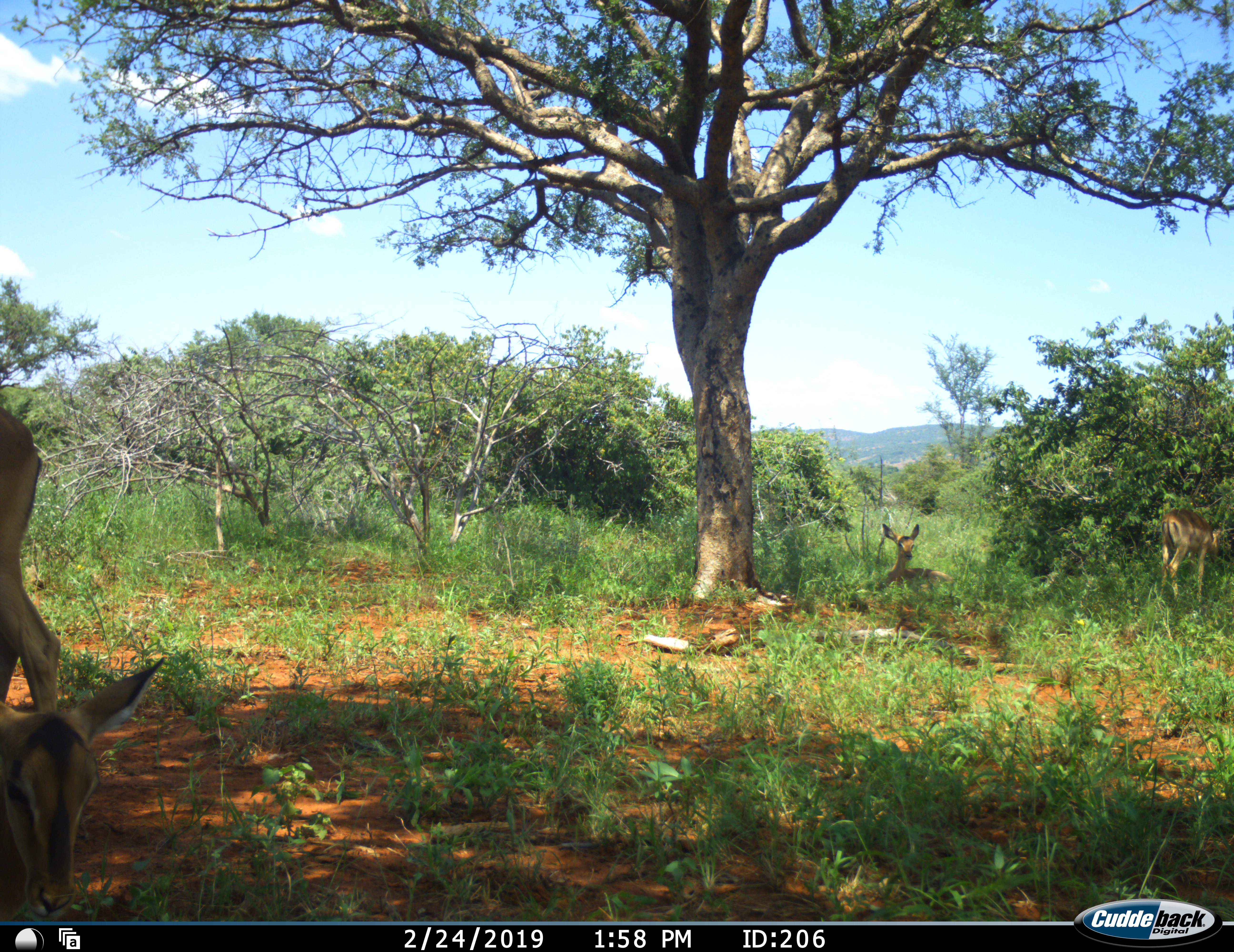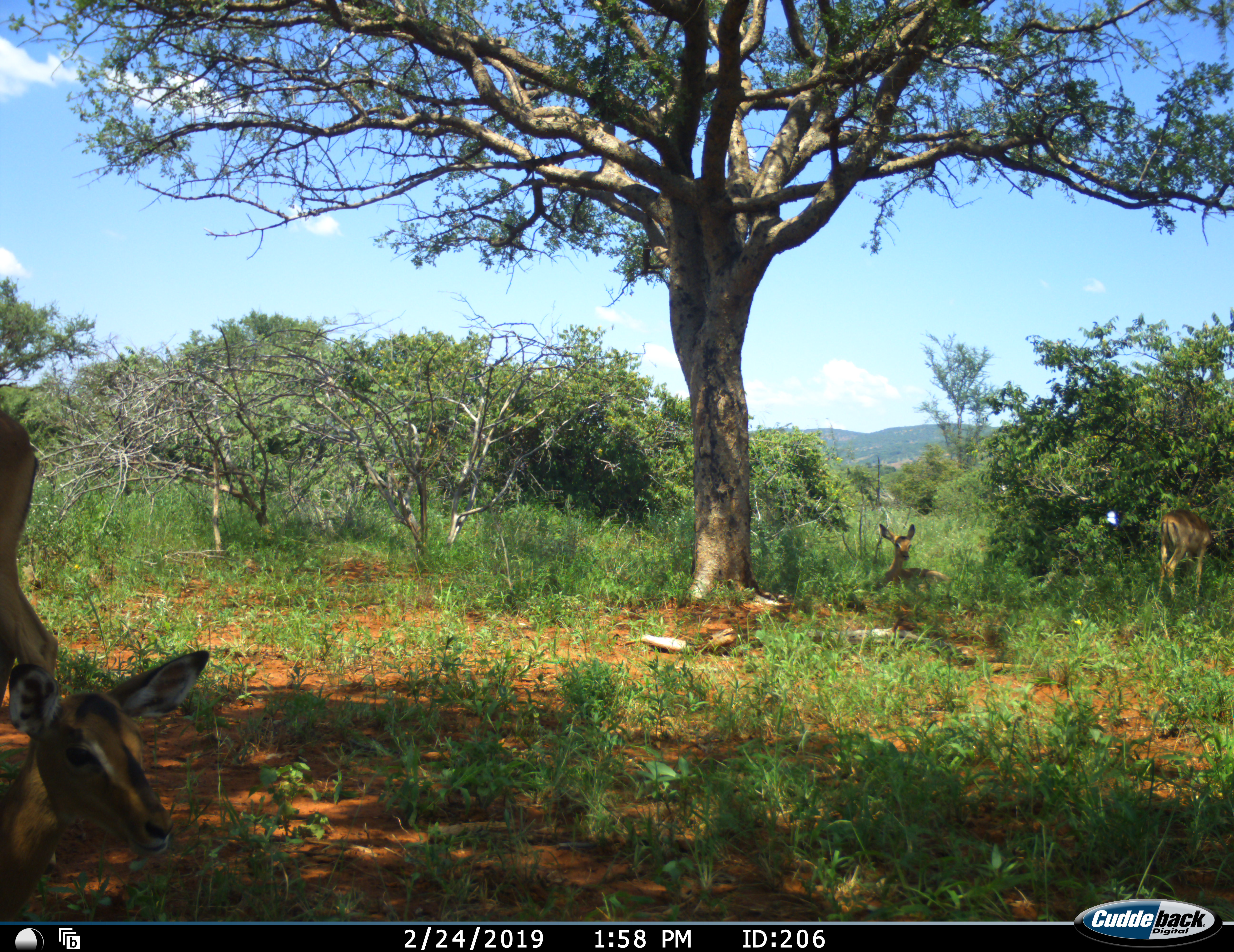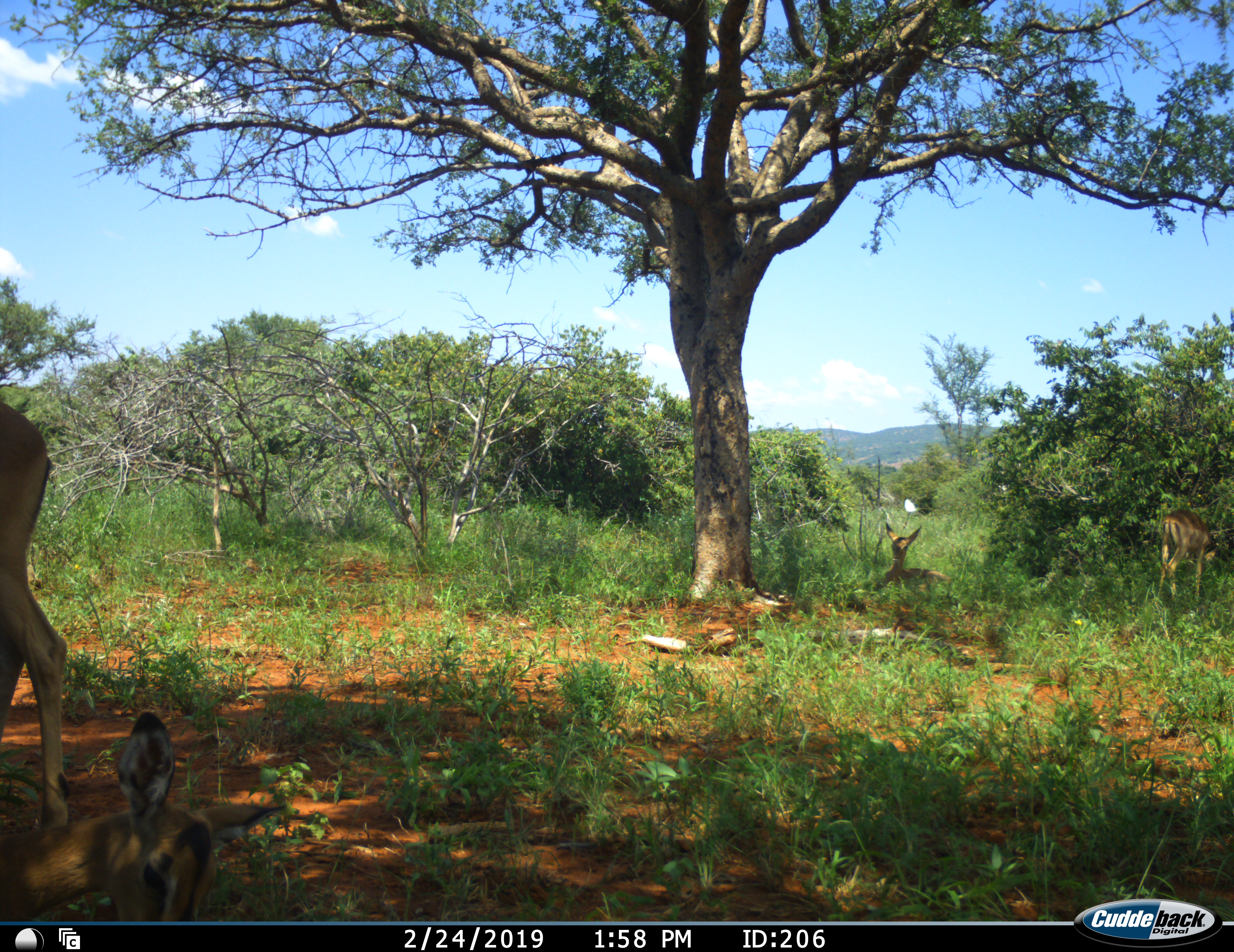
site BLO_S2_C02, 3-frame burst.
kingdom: Animalia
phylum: Chordata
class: Mammalia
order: Artiodactyla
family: Bovidae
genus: Aepyceros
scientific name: Aepyceros melampus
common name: impala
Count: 4.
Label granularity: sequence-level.